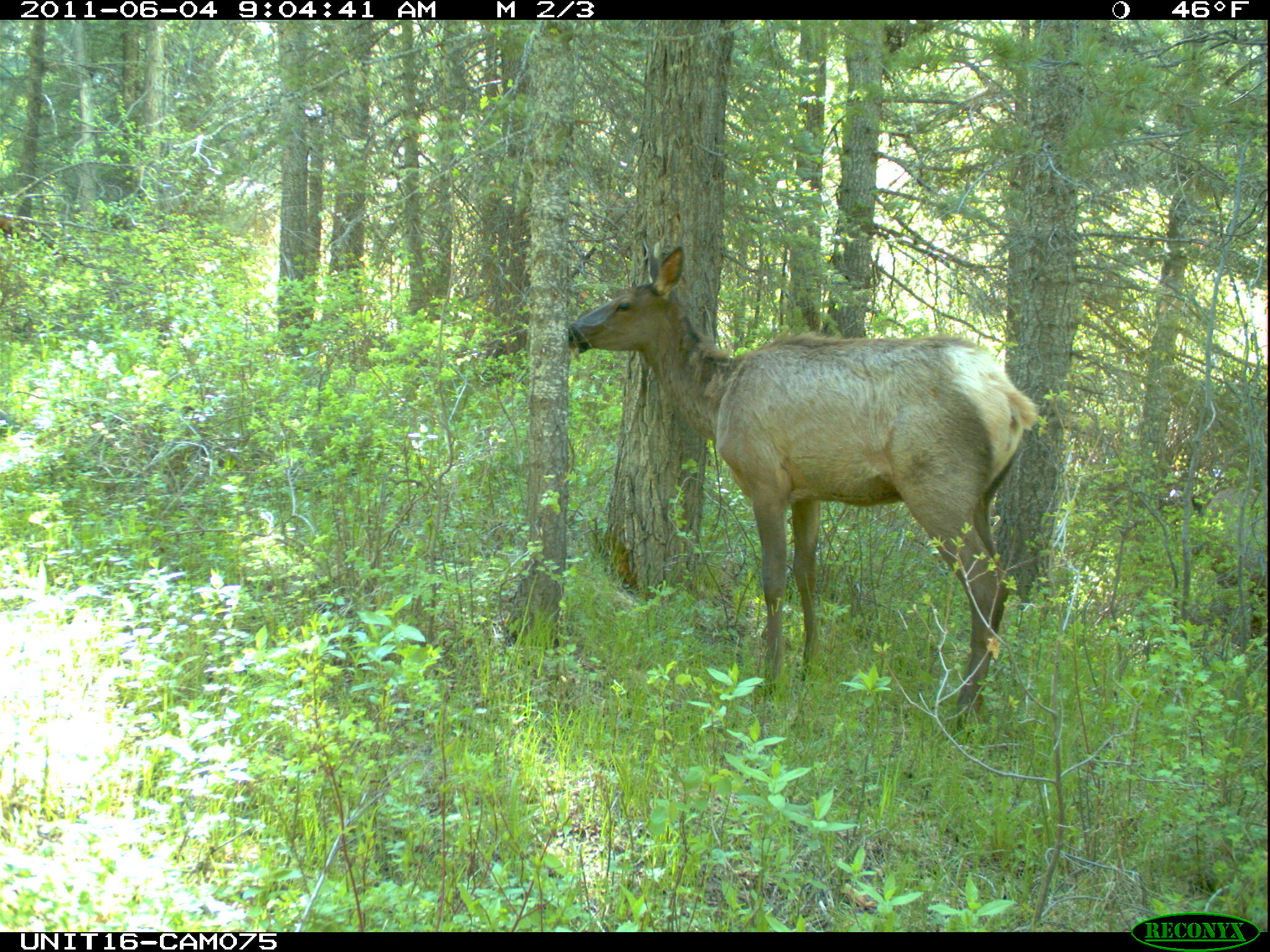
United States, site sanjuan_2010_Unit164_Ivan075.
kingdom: Animalia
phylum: Chordata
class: Mammalia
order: Artiodactyla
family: Cervidae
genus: Cervus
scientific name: Cervus elaphus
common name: red deer